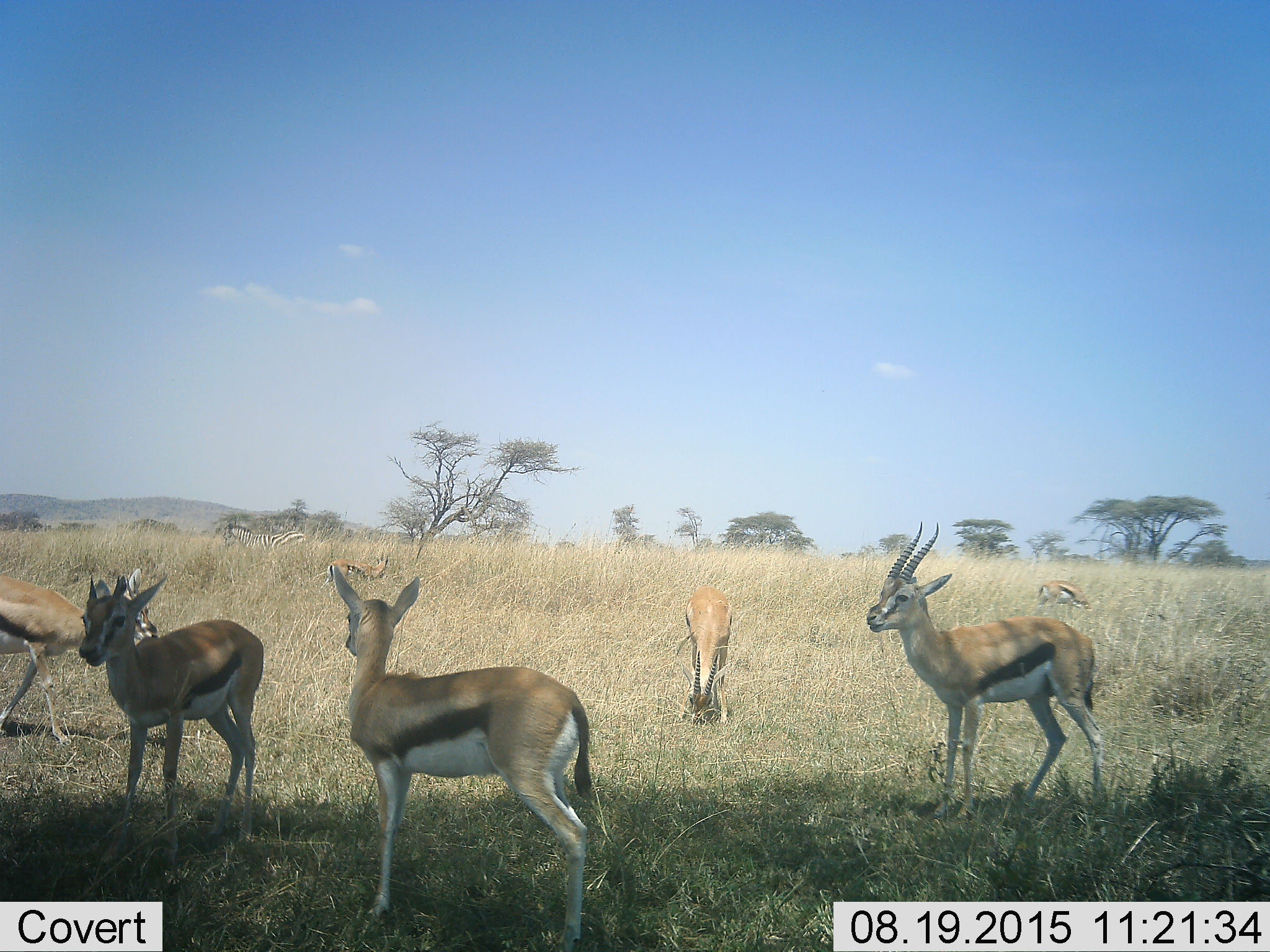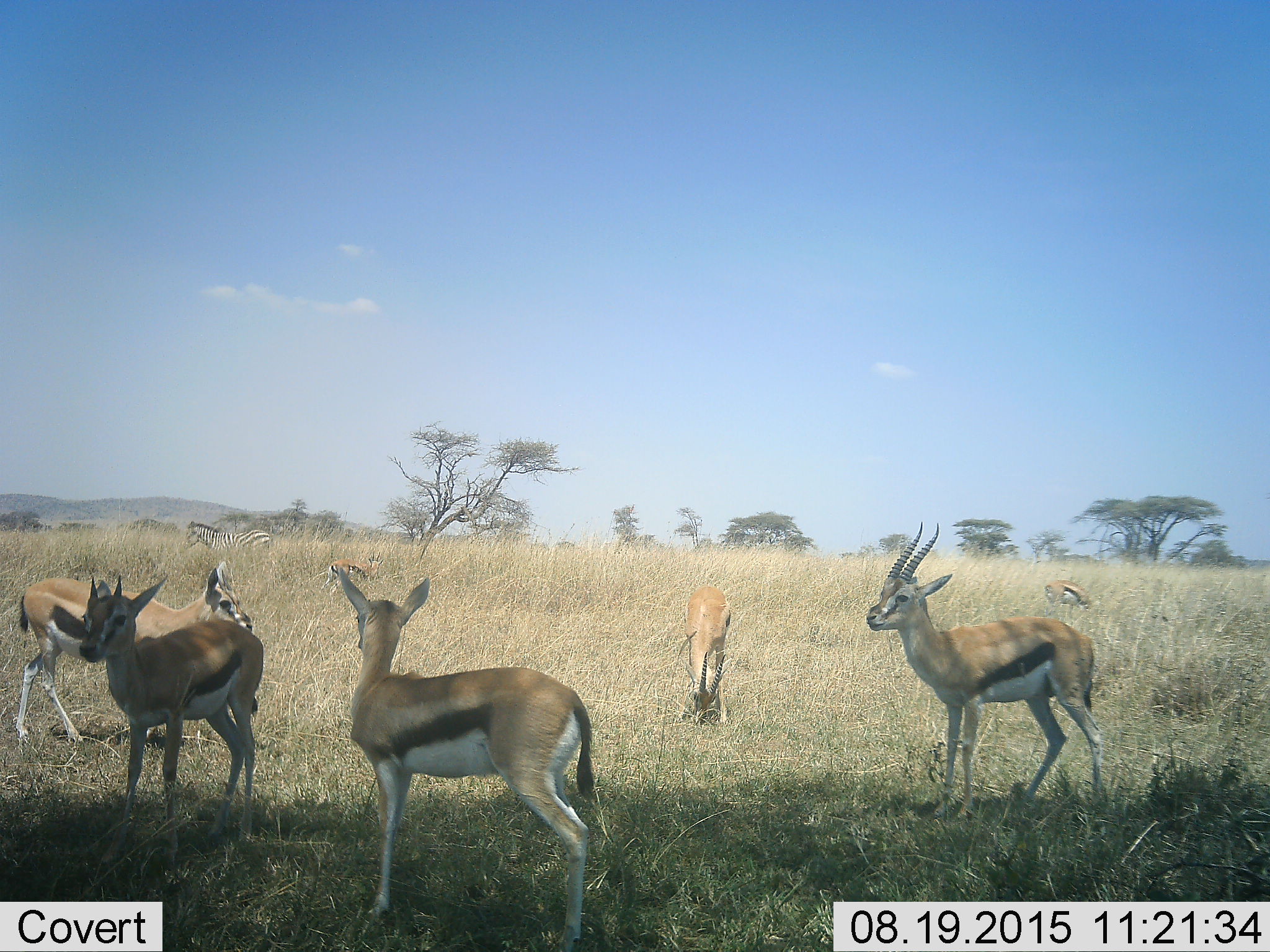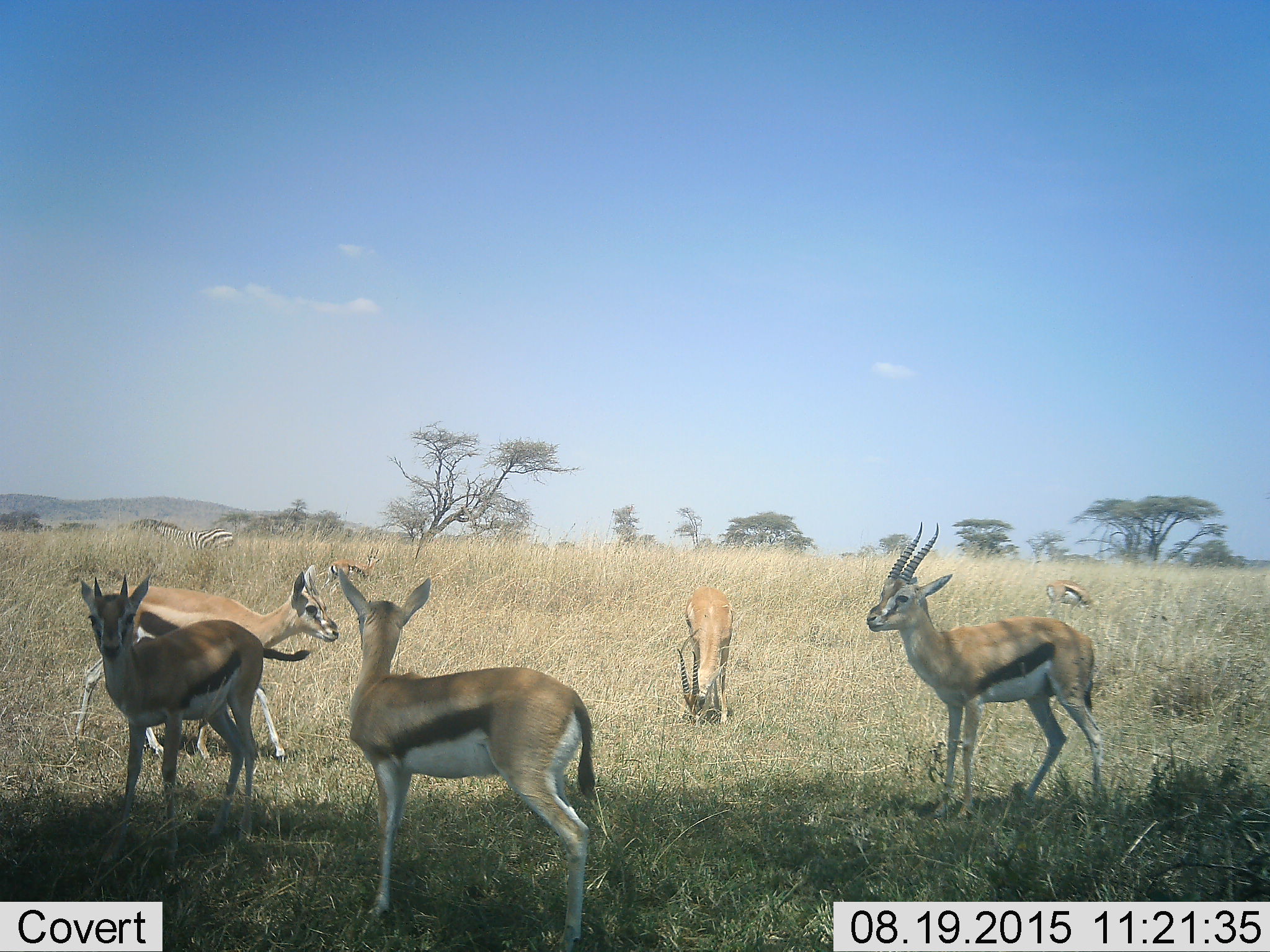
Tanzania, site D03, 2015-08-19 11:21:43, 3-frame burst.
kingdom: Animalia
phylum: Chordata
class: Mammalia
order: Artiodactyla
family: Bovidae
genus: Eudorcas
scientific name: Eudorcas thomsonii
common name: thomson's gazelle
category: gazellethomsons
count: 7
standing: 83%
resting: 17%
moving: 42%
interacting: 0%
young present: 42%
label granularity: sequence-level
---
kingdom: Animalia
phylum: Chordata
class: Mammalia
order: Perissodactyla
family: Equidae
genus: Equus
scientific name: Equus quagga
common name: plains zebra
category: zebra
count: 1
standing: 18%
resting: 0%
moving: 64%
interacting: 0%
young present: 0%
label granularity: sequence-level